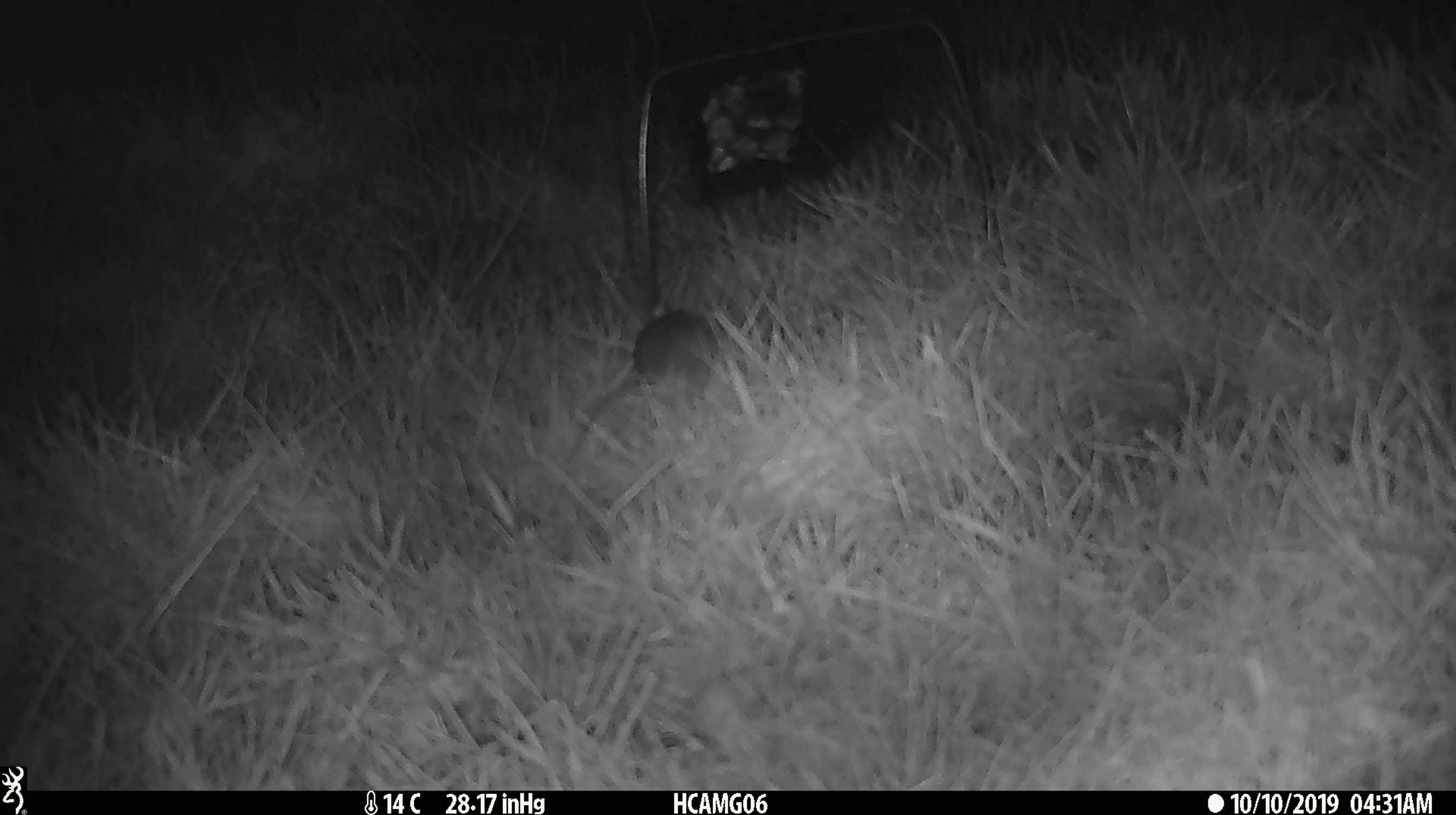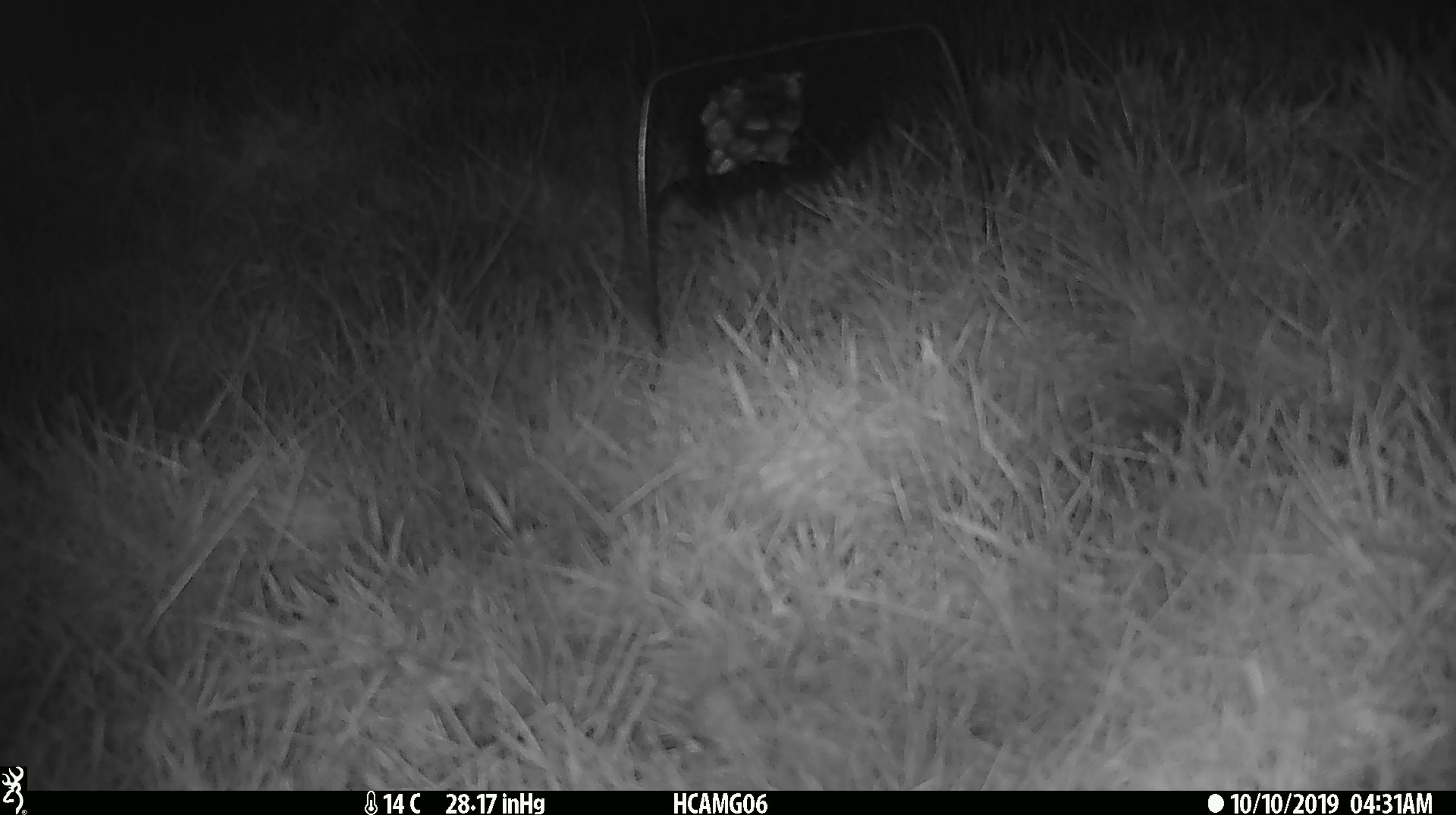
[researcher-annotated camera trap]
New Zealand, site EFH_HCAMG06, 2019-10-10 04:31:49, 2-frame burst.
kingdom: Animalia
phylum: Chordata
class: Mammalia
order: Rodentia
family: Muridae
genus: Mus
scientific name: Mus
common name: mouse